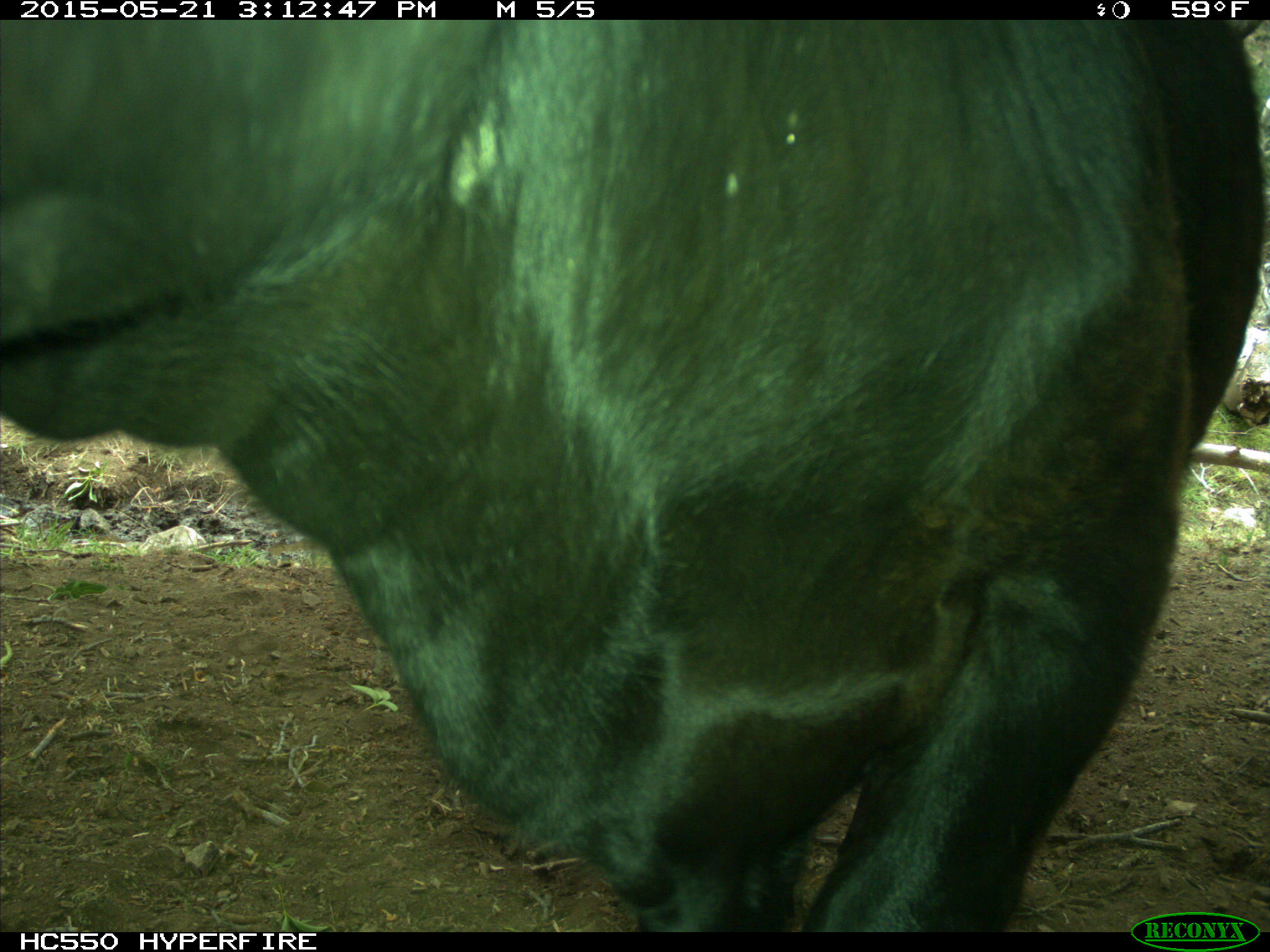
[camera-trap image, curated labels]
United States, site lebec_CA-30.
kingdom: Animalia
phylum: Chordata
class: Mammalia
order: Artiodactyla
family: Bovidae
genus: Bos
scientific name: Bos taurus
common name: domestic cow